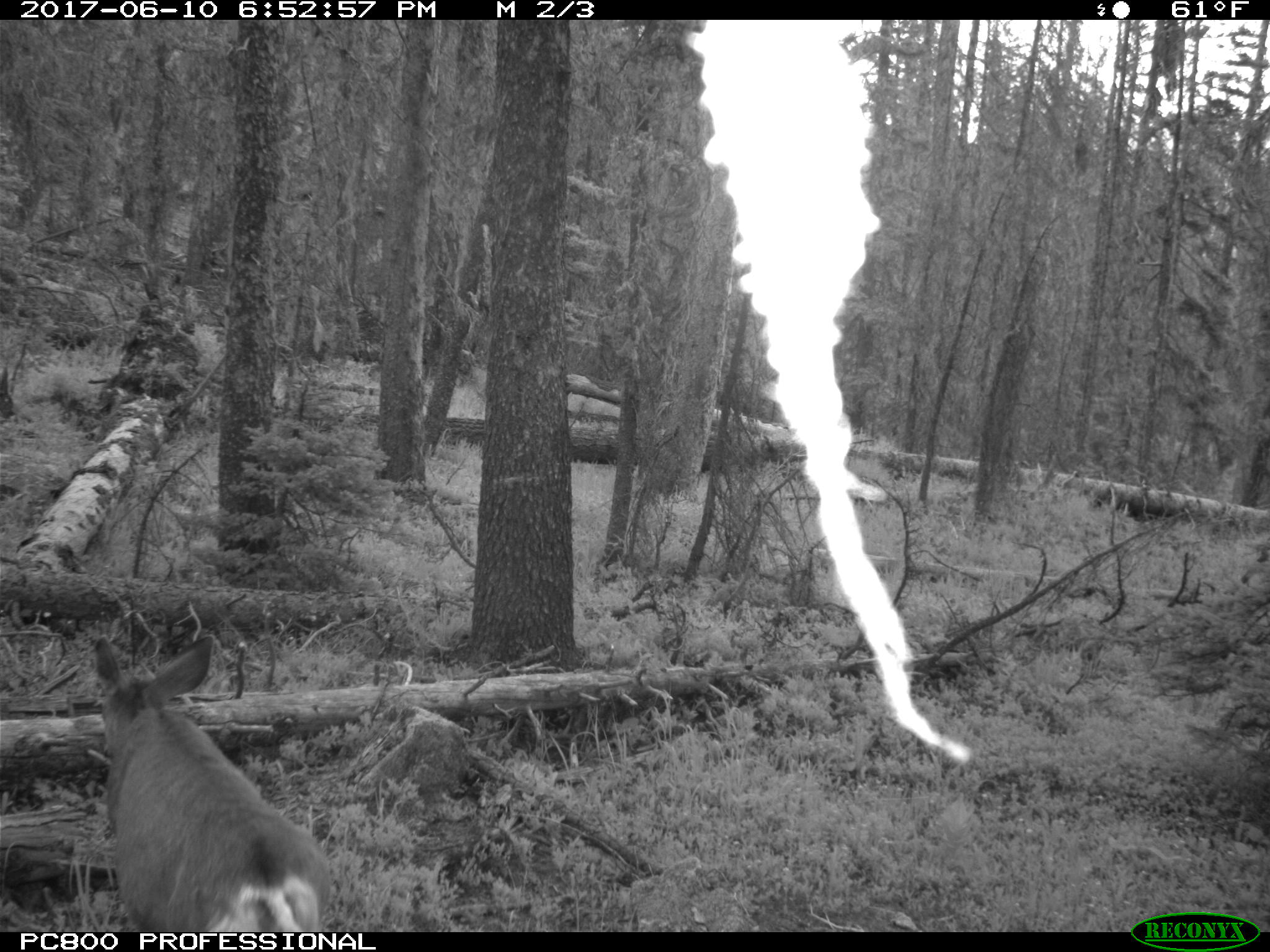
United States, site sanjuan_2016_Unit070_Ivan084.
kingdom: Animalia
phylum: Chordata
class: Mammalia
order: Artiodactyla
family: Cervidae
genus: Odocoileus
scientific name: Odocoileus hemionus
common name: mule deer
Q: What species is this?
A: Odocoileus hemionus (mule deer).